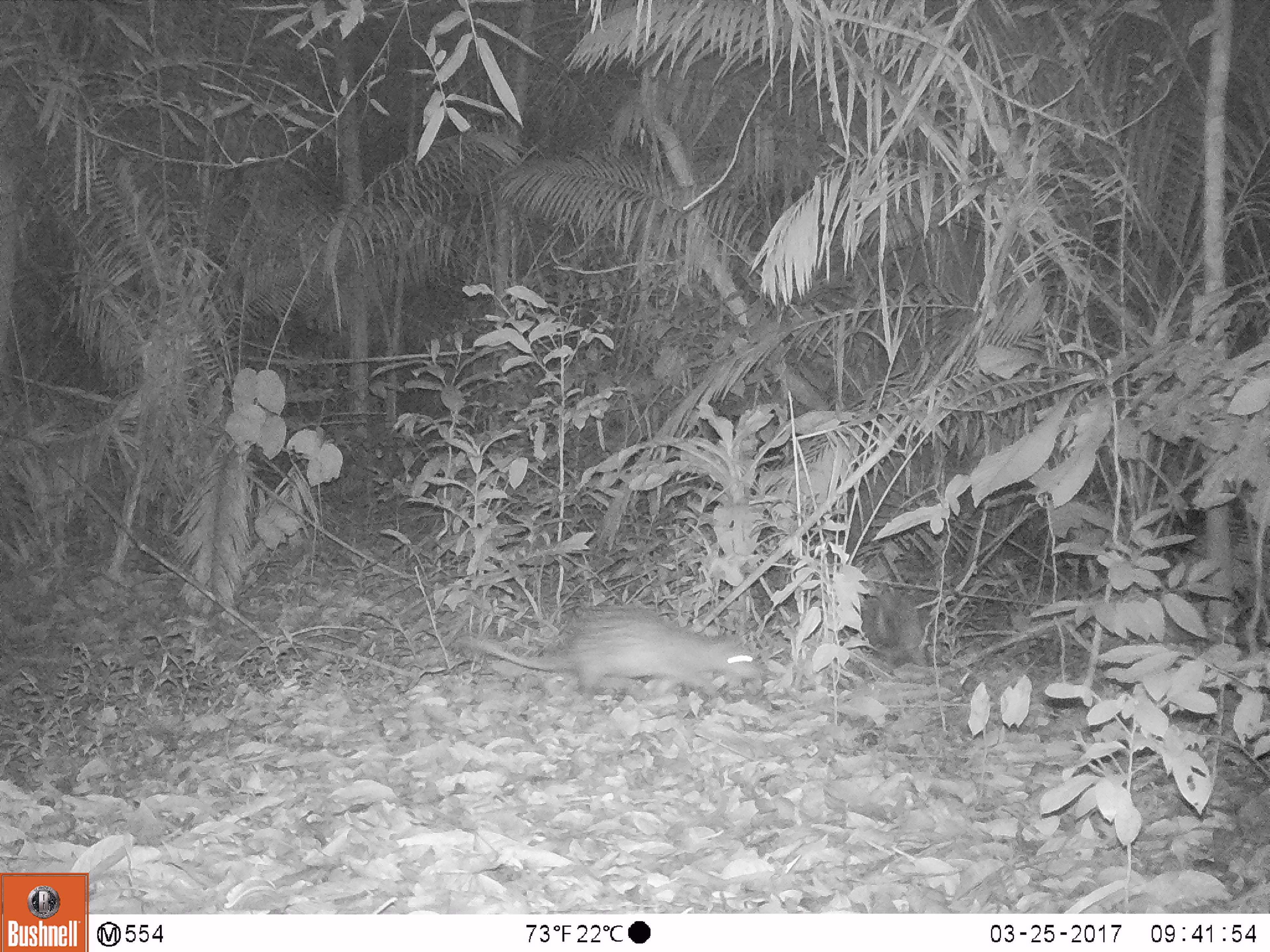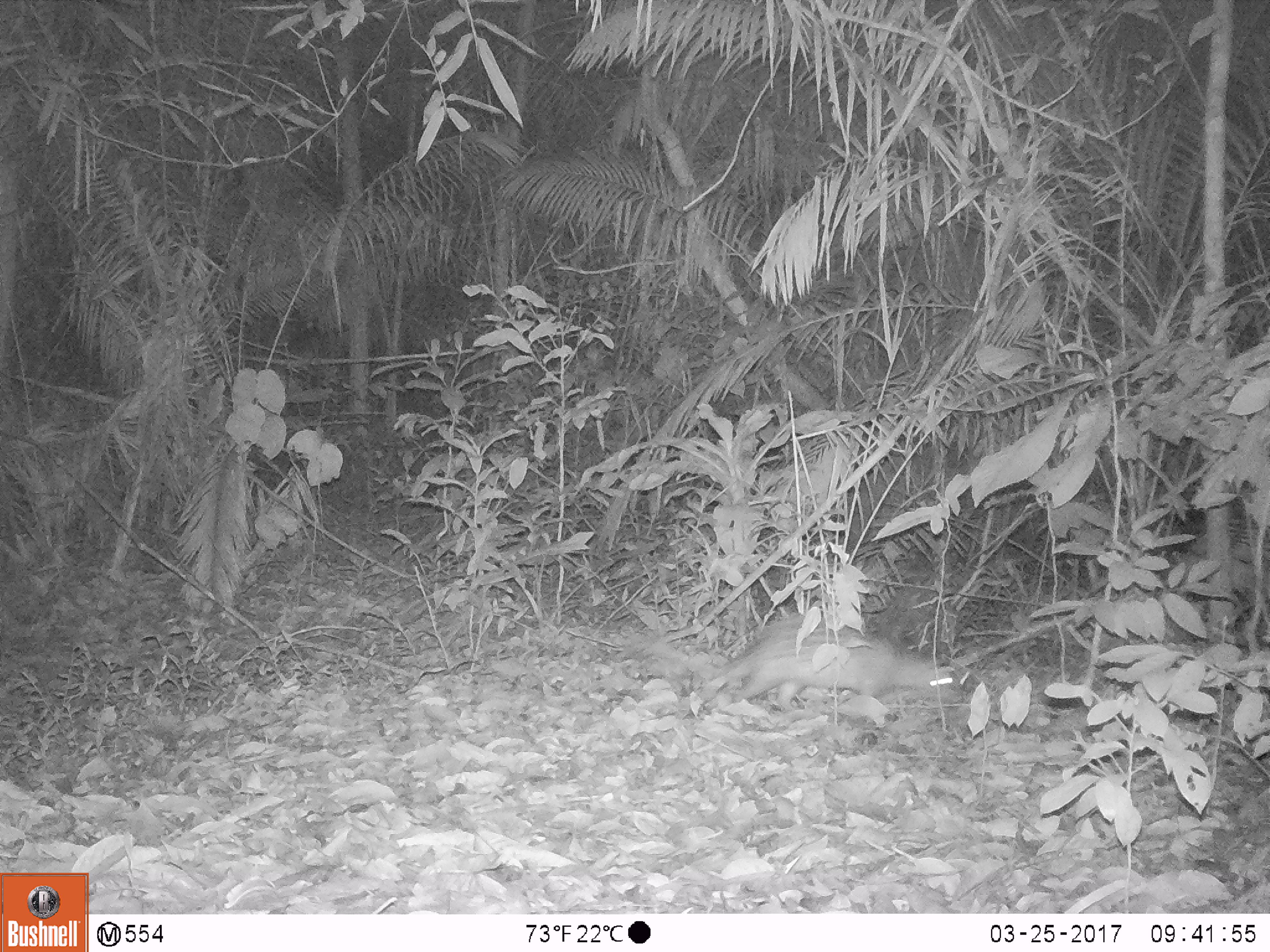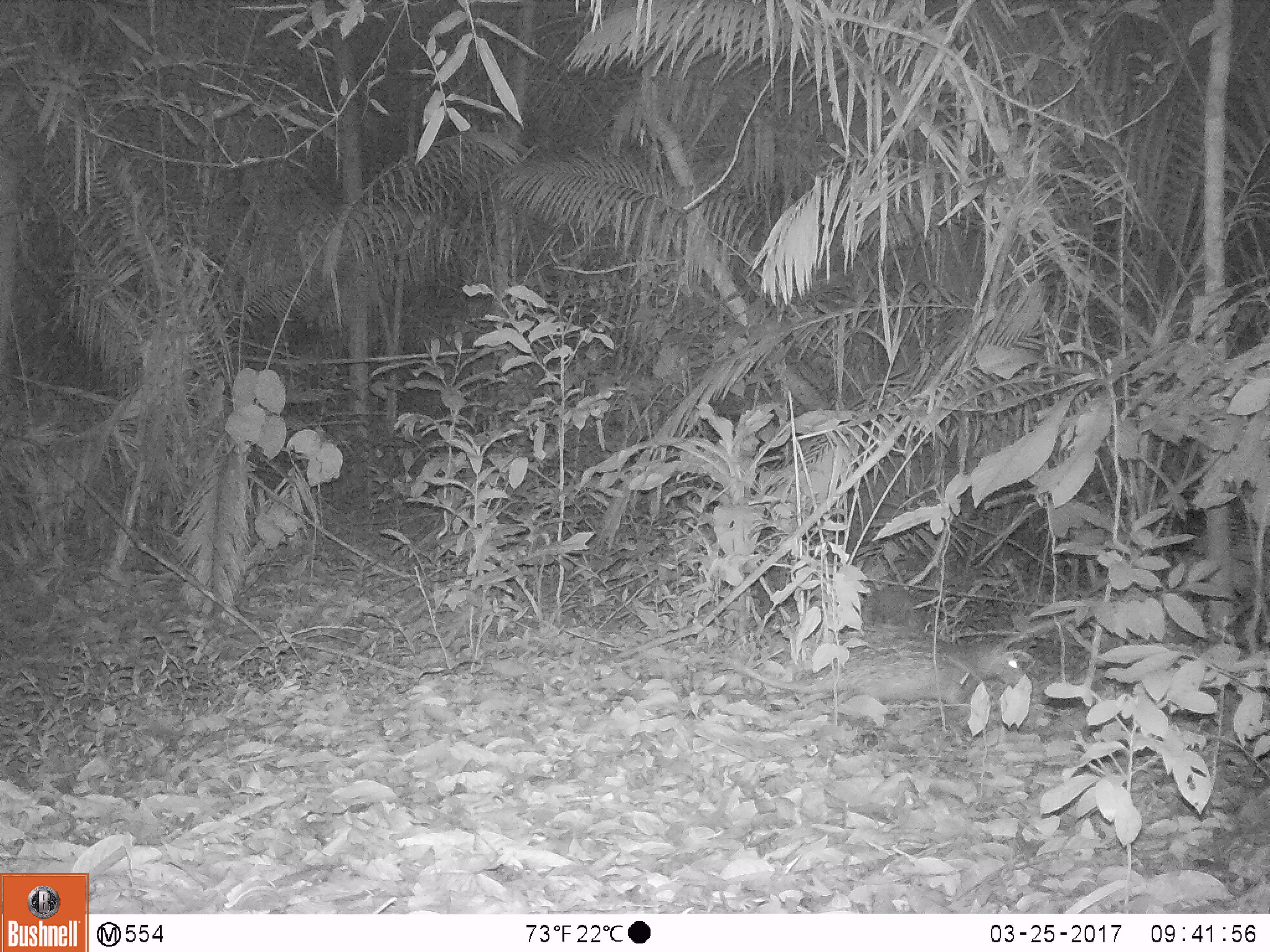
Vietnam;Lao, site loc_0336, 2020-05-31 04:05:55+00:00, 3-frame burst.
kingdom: Animalia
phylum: Chordata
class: Mammalia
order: Rodentia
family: Hystricidae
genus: Atherurus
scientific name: Atherurus macrourus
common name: asiatic brush-tailed porcupine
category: asiatic brush tailed porcupine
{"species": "asiatic brush tailed porcupine (asiatic brush-tailed porcupine) (Atherurus macrourus)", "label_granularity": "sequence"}